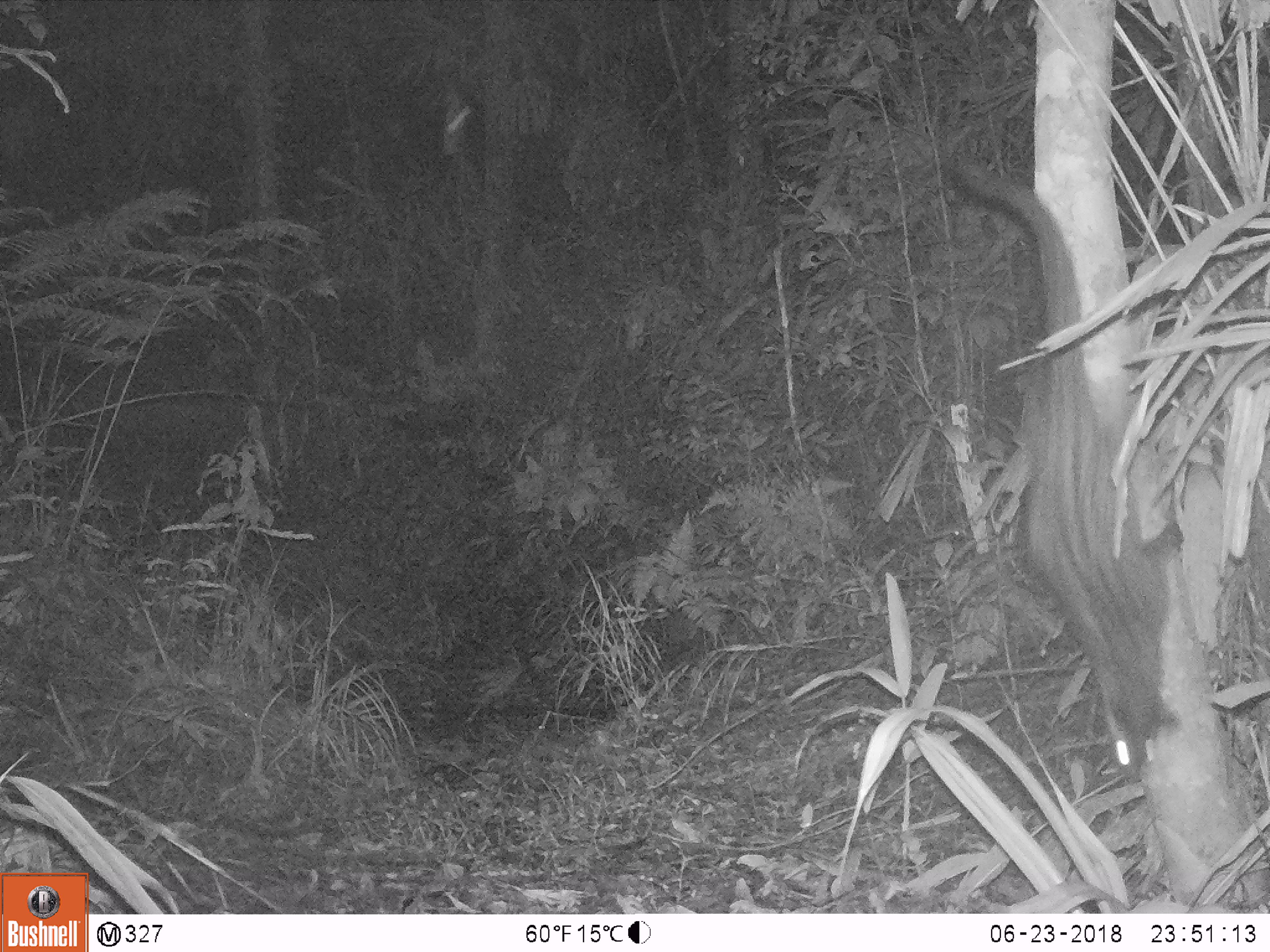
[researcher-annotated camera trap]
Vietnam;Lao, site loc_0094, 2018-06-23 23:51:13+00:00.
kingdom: Animalia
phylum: Chordata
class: Mammalia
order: Carnivora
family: Viverridae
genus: Paradoxurus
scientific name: Paradoxurus hermaphroditus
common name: common palm civet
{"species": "common palm civet (Paradoxurus hermaphroditus)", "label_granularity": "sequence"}